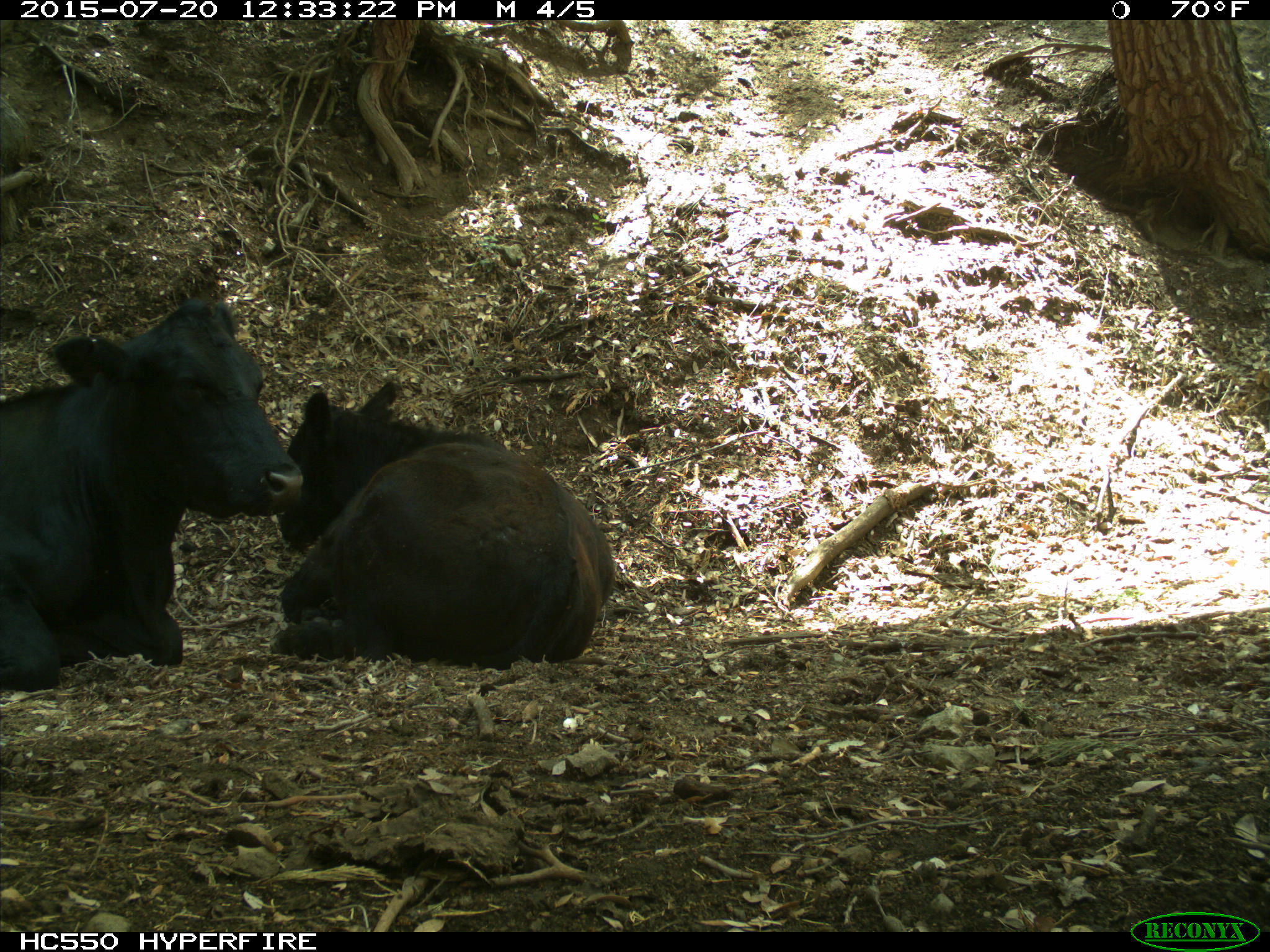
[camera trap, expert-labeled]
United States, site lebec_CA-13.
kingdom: Animalia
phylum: Chordata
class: Mammalia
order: Artiodactyla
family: Bovidae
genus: Bos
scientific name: Bos taurus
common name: domestic cow